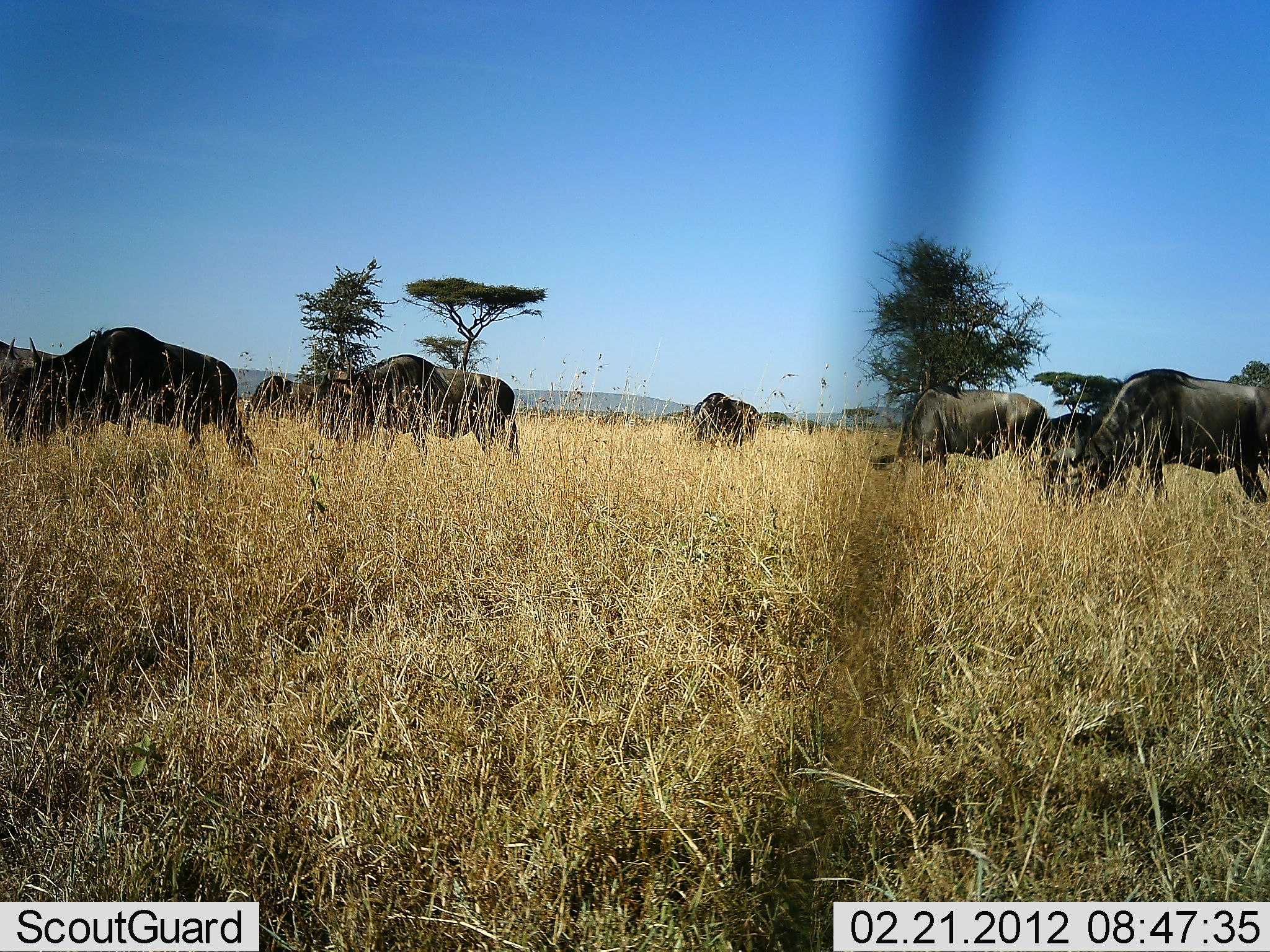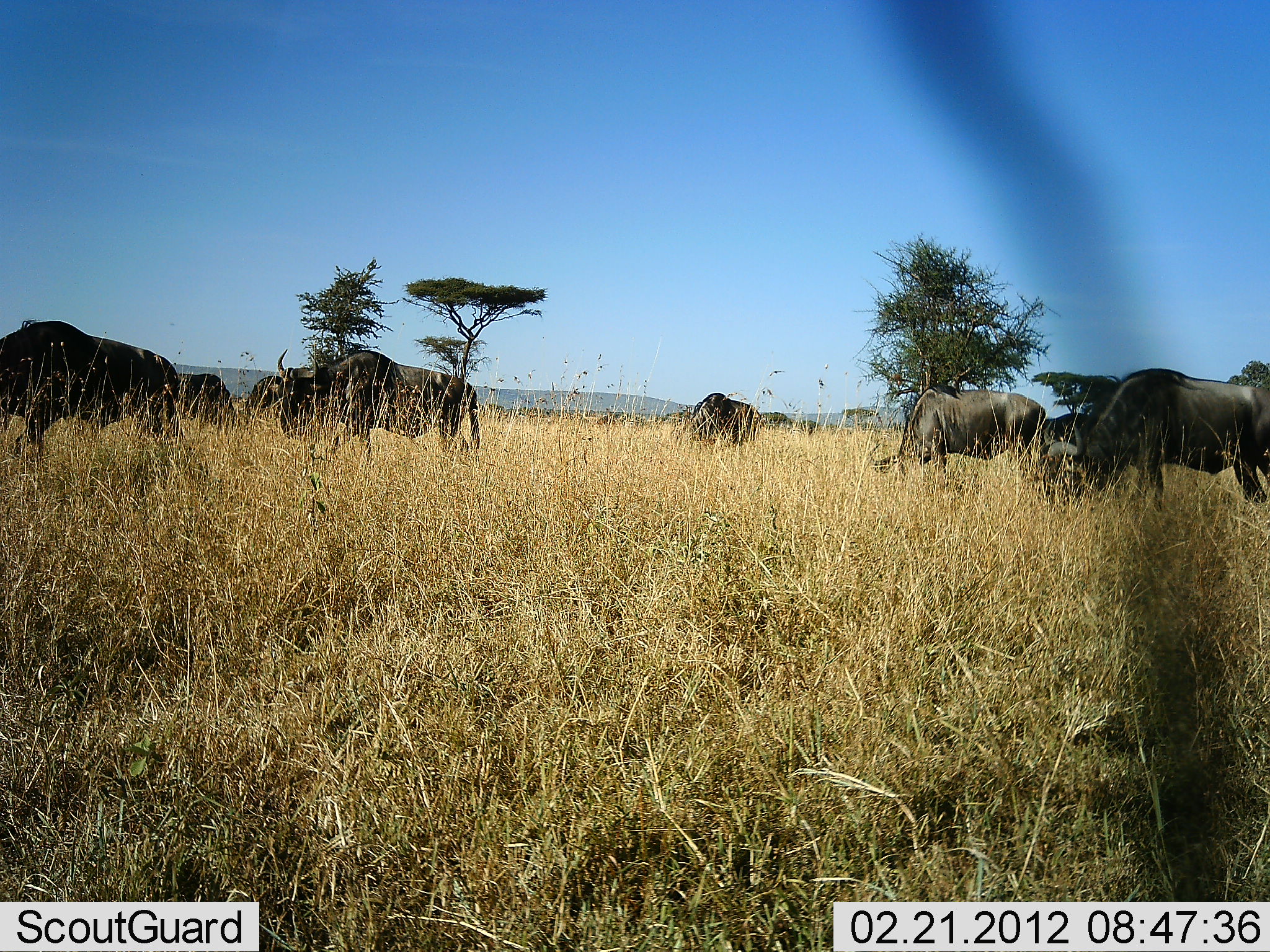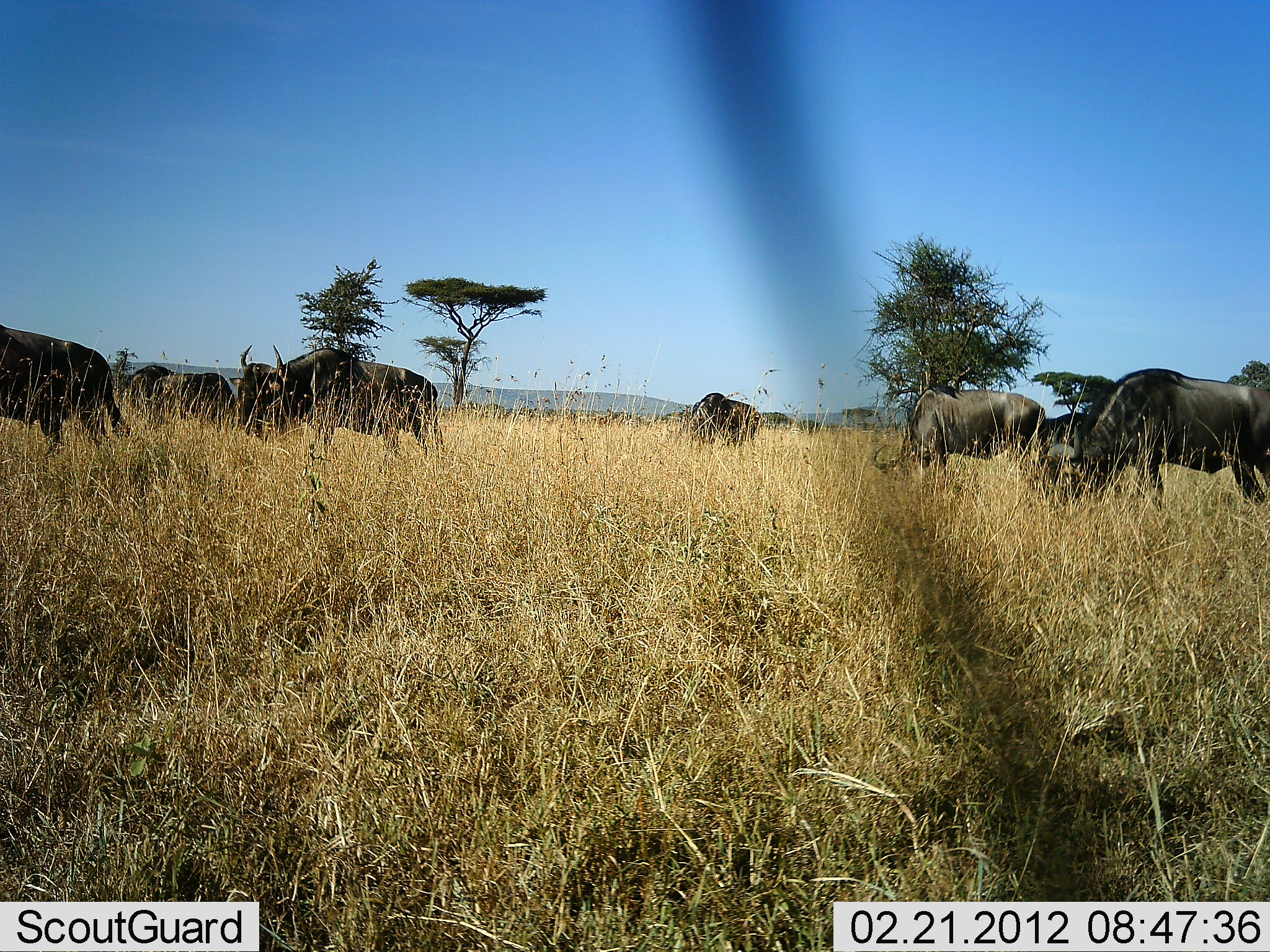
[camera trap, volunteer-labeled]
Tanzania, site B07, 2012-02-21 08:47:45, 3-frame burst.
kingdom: Animalia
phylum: Chordata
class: Mammalia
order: Artiodactyla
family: Bovidae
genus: Connochaetes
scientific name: Connochaetes taurinus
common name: blue wildebeest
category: wildebeest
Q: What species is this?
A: Wildebeest (blue wildebeest) (Connochaetes taurinus).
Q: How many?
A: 8.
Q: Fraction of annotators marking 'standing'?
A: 39%.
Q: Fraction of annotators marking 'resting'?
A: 0%.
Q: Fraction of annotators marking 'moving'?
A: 57%.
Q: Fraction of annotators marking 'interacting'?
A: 0%.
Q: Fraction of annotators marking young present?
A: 0%.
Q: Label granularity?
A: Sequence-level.